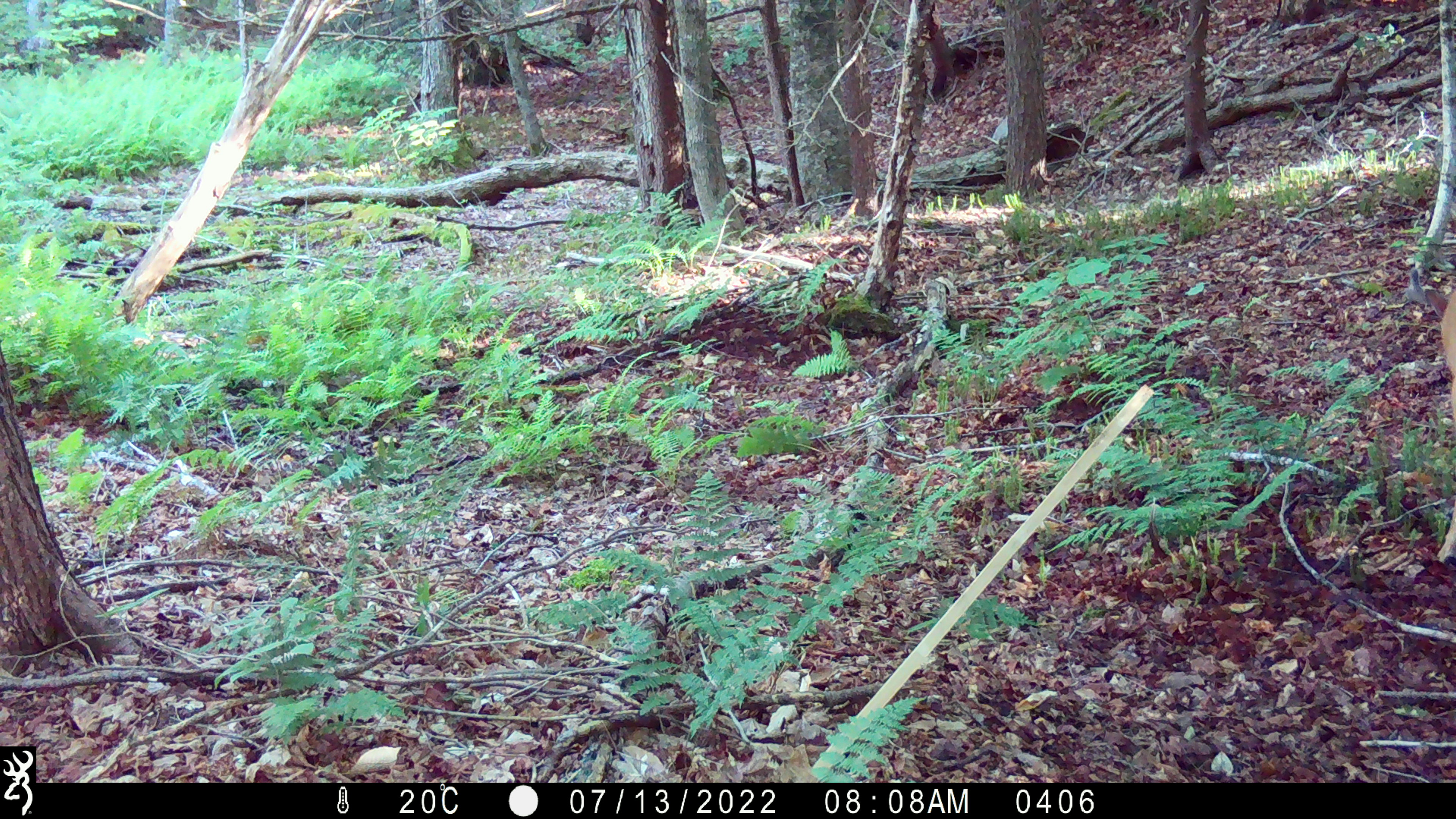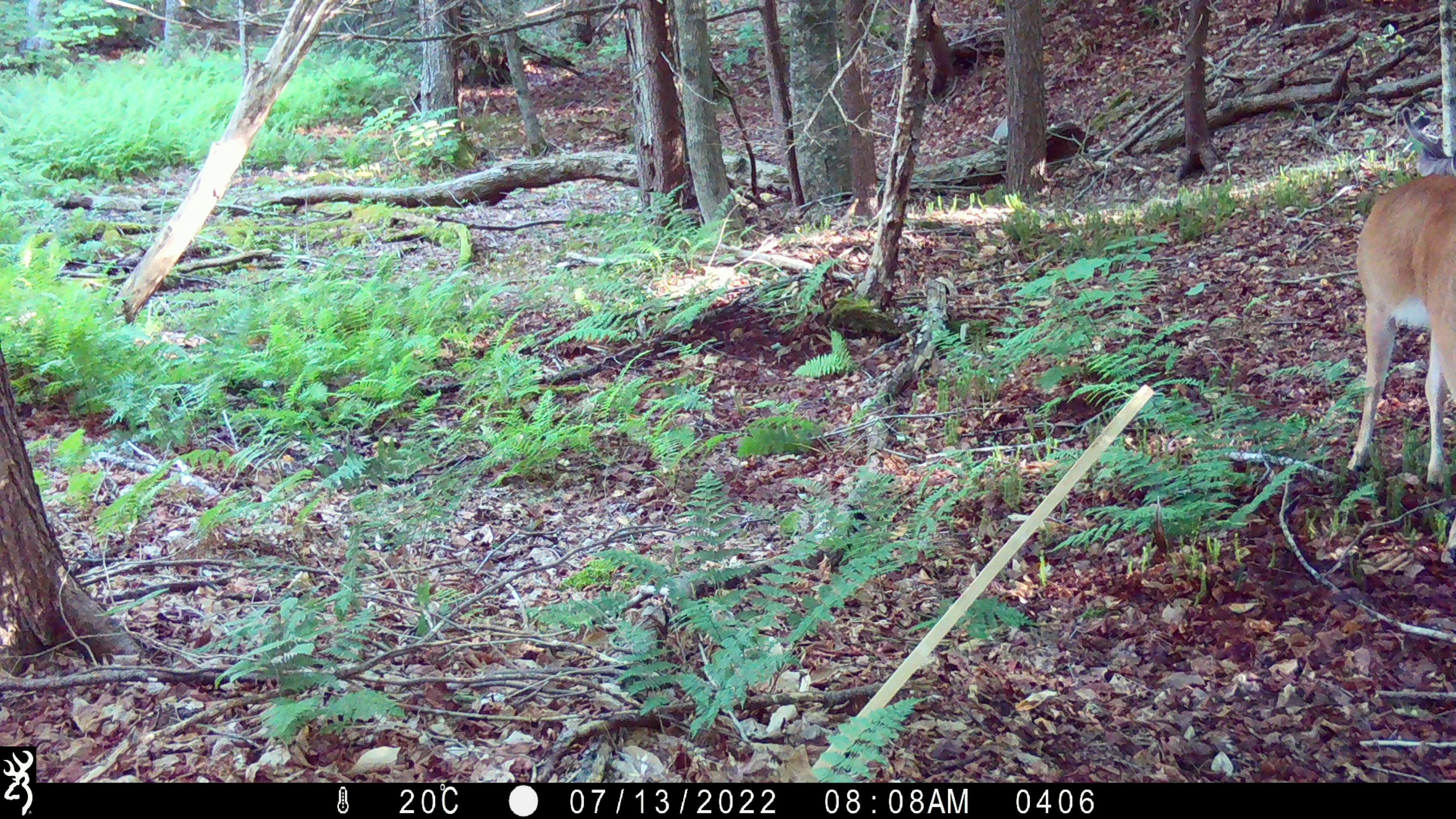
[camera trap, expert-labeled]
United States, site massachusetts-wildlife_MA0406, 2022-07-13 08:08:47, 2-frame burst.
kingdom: Animalia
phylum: Chordata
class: Mammalia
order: Artiodactyla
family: Cervidae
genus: Odocoileus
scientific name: Odocoileus virginianus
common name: white-tailed deer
White-tailed deer (Odocoileus virginianus).